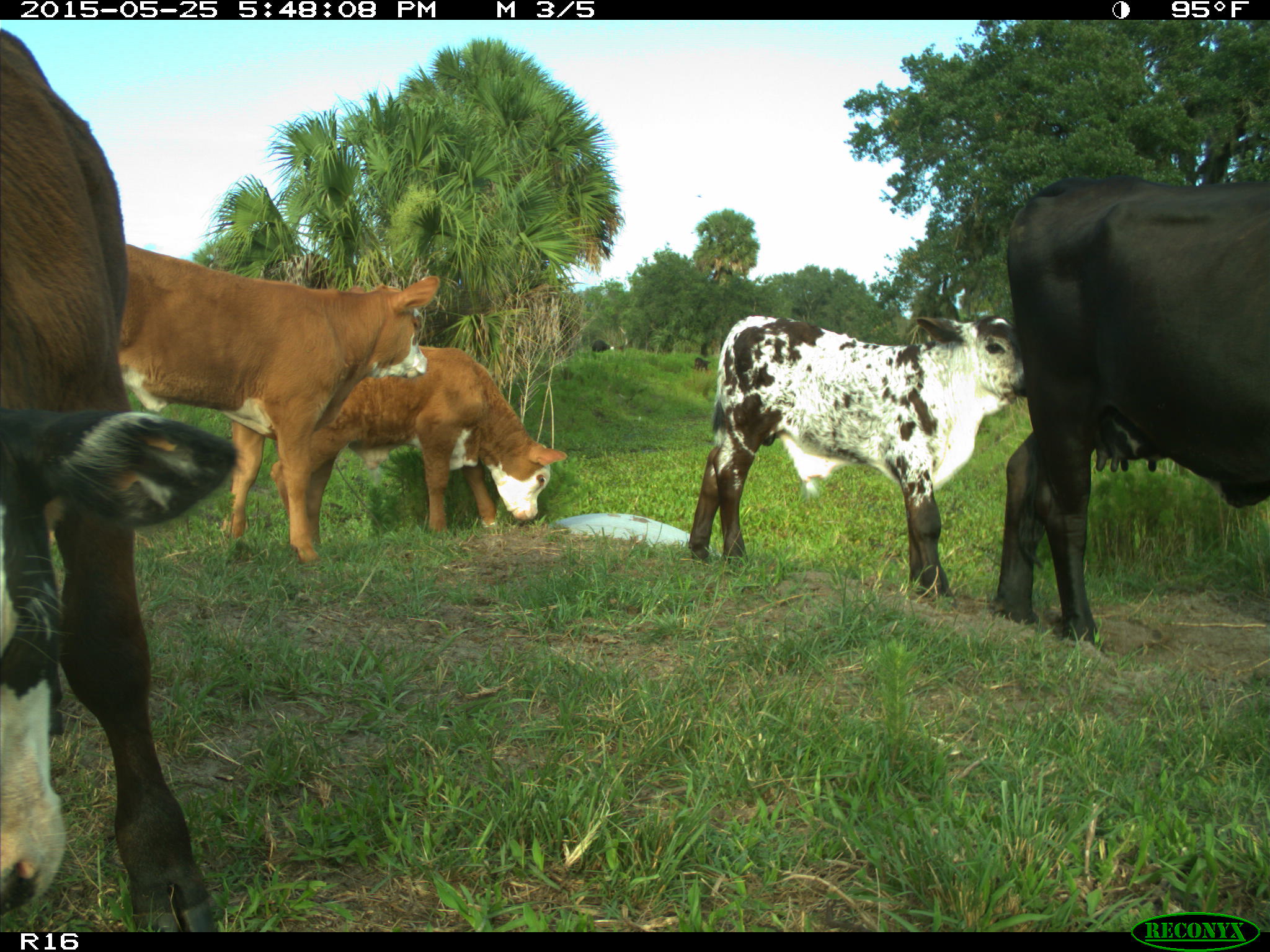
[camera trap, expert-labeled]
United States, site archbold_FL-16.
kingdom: Animalia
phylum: Chordata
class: Mammalia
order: Artiodactyla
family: Bovidae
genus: Bos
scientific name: Bos taurus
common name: domestic cow